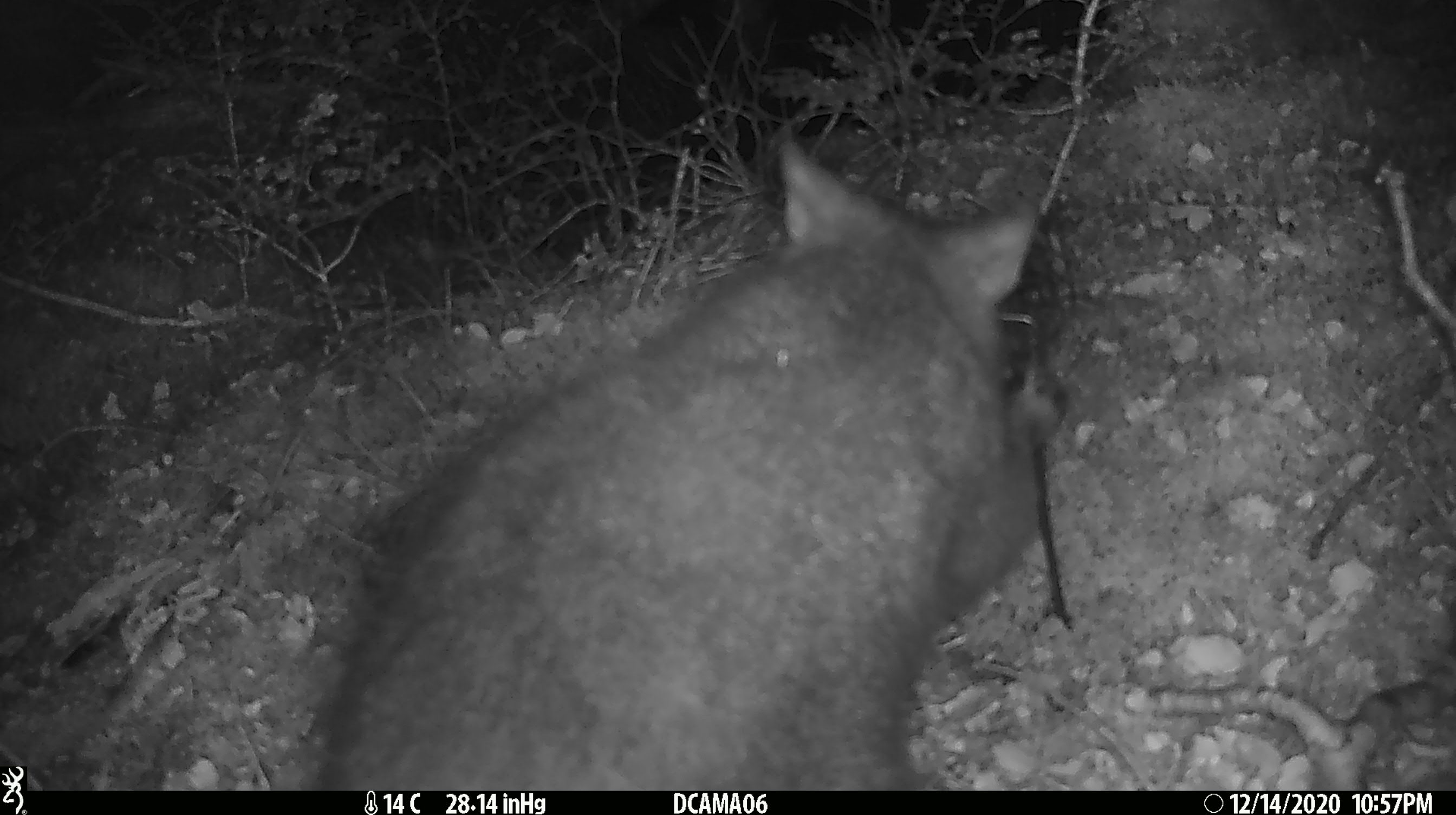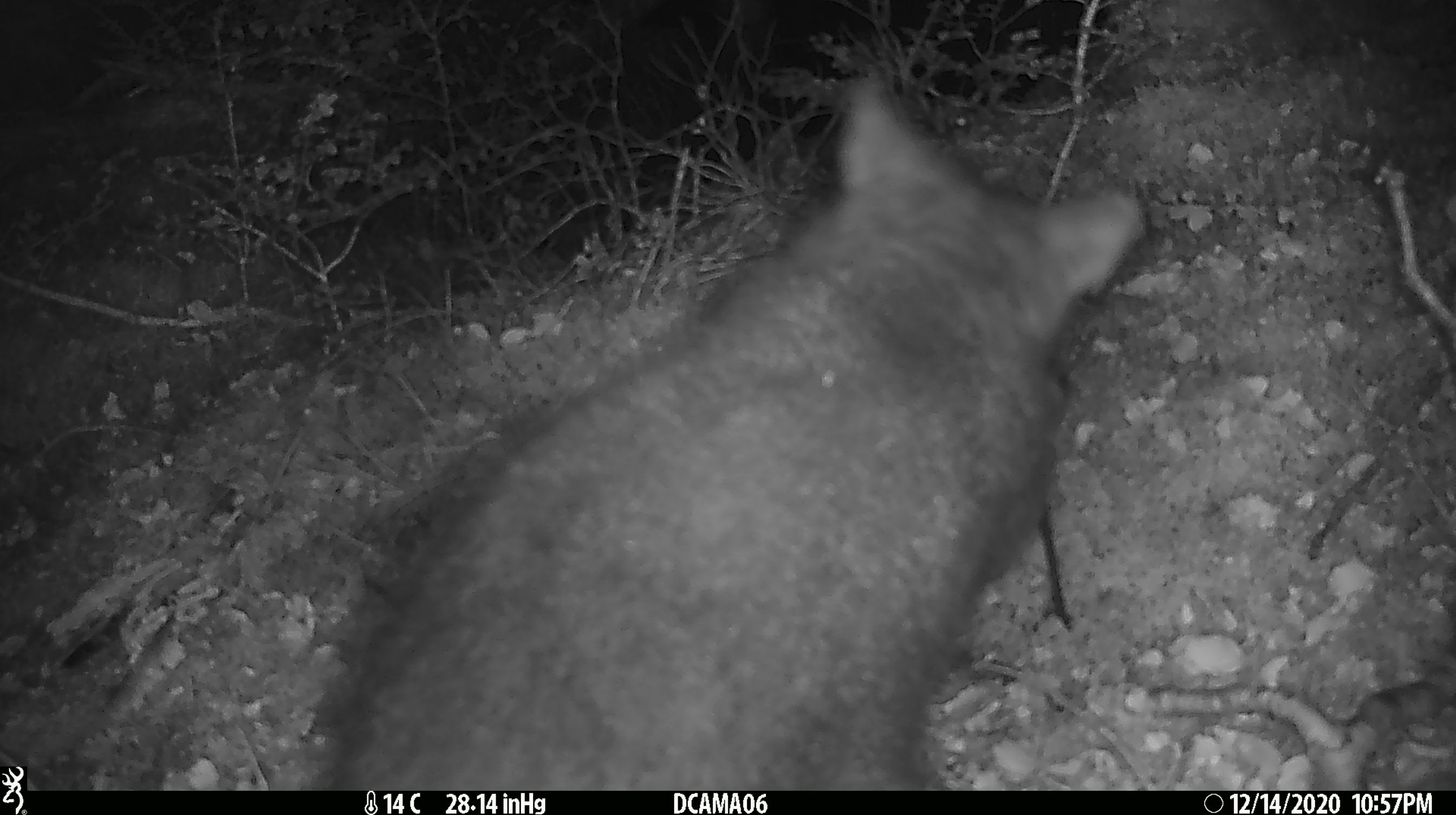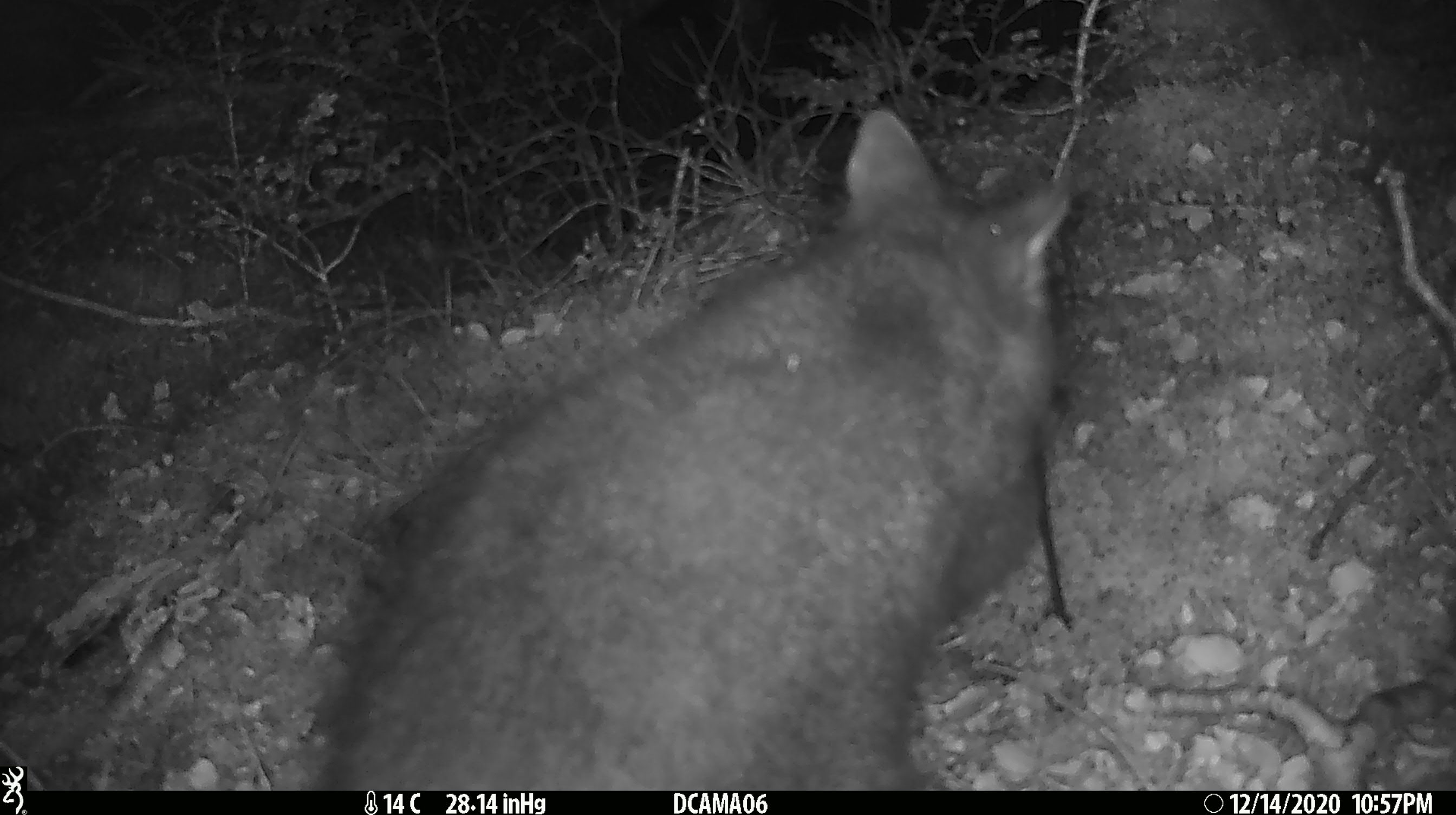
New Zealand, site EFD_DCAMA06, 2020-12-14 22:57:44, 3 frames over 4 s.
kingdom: Animalia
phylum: Chordata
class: Mammalia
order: Diprotodontia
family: Phalangeridae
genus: Trichosurus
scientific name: Trichosurus vulpecula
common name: common brushtail possum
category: possum